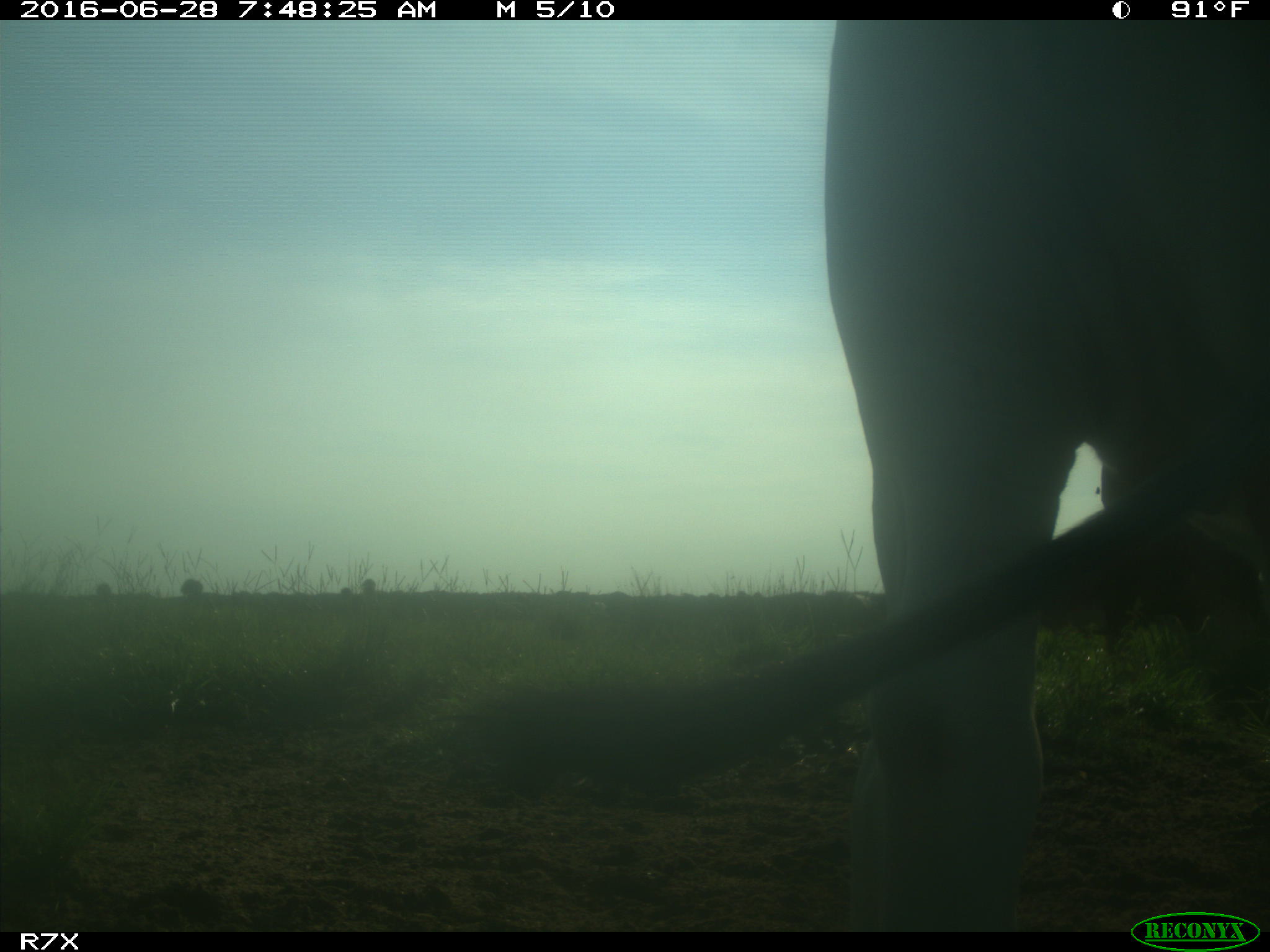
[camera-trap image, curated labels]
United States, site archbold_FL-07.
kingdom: Animalia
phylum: Chordata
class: Mammalia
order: Artiodactyla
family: Bovidae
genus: Bos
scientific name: Bos taurus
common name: domestic cow